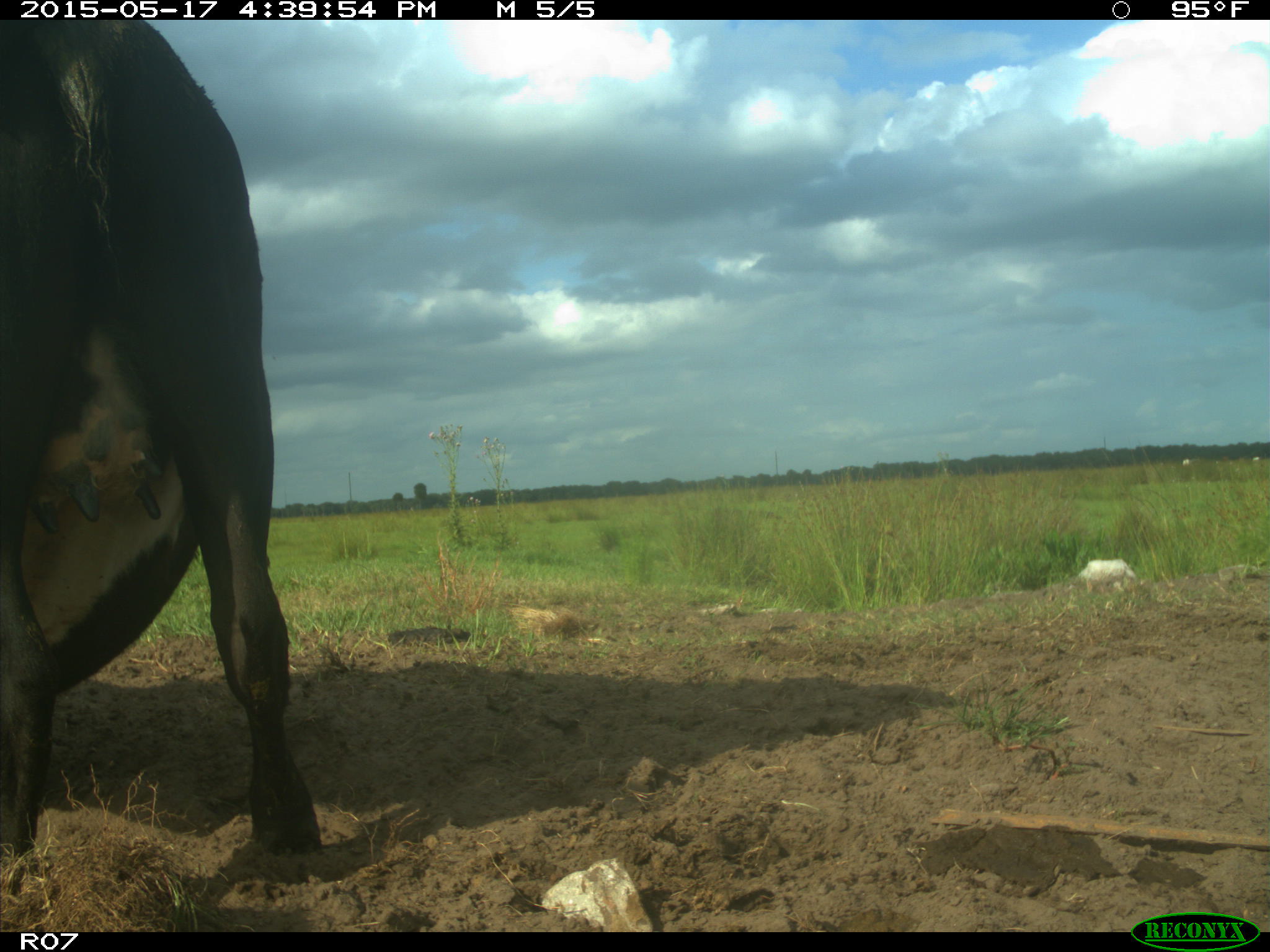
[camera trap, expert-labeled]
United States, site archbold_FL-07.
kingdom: Animalia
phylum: Chordata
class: Mammalia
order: Artiodactyla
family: Bovidae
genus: Bos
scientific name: Bos taurus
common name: domestic cow